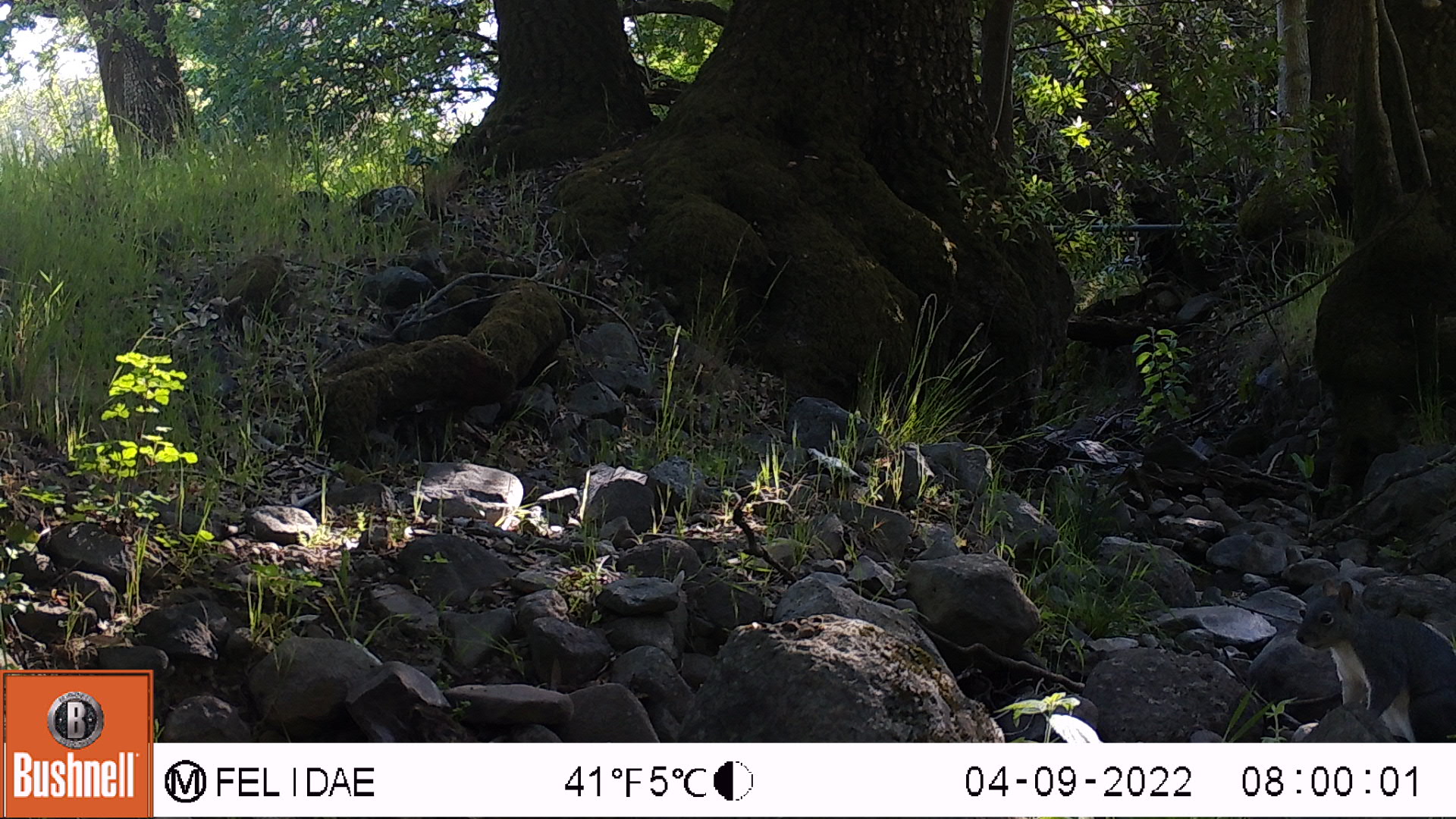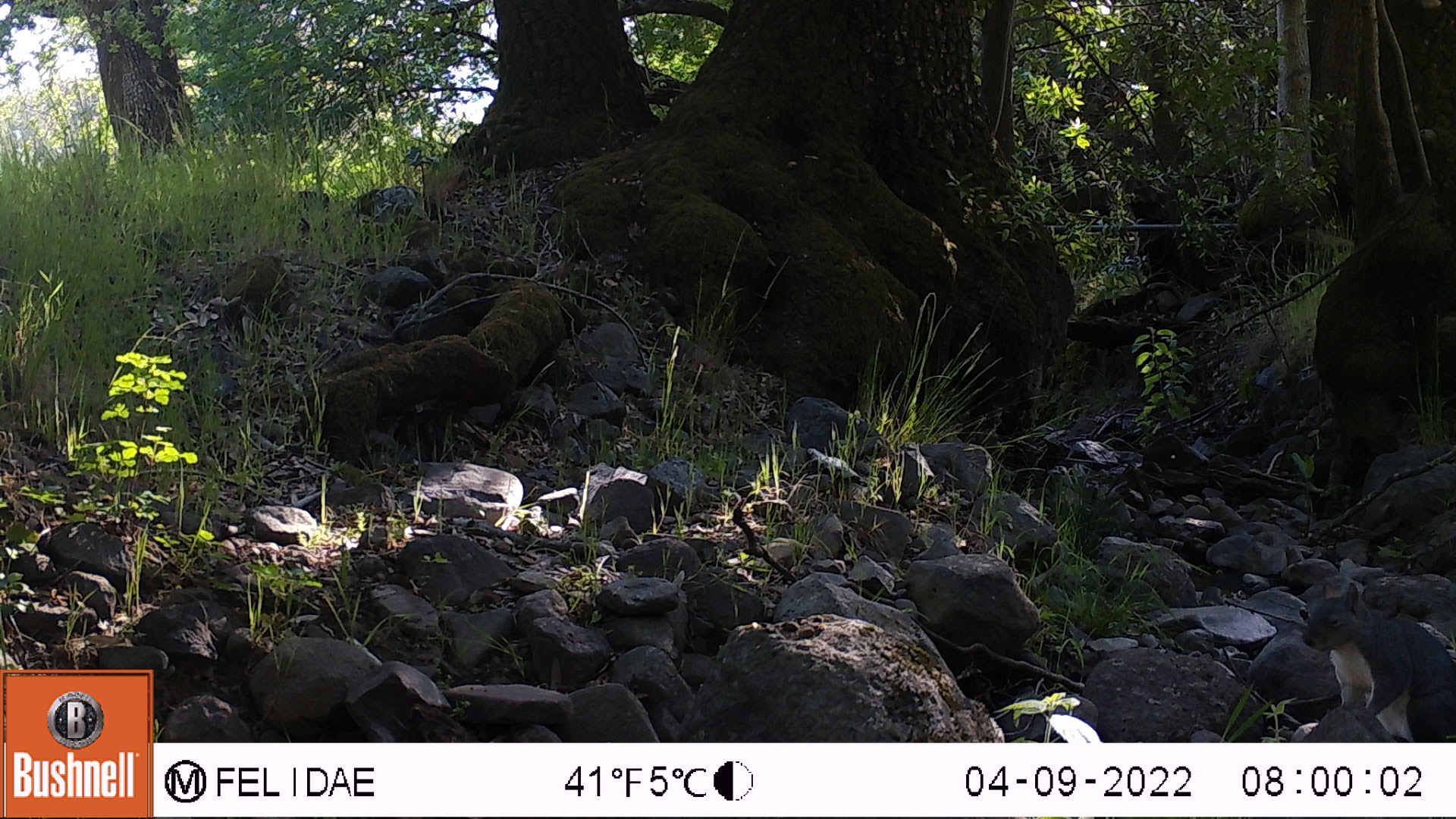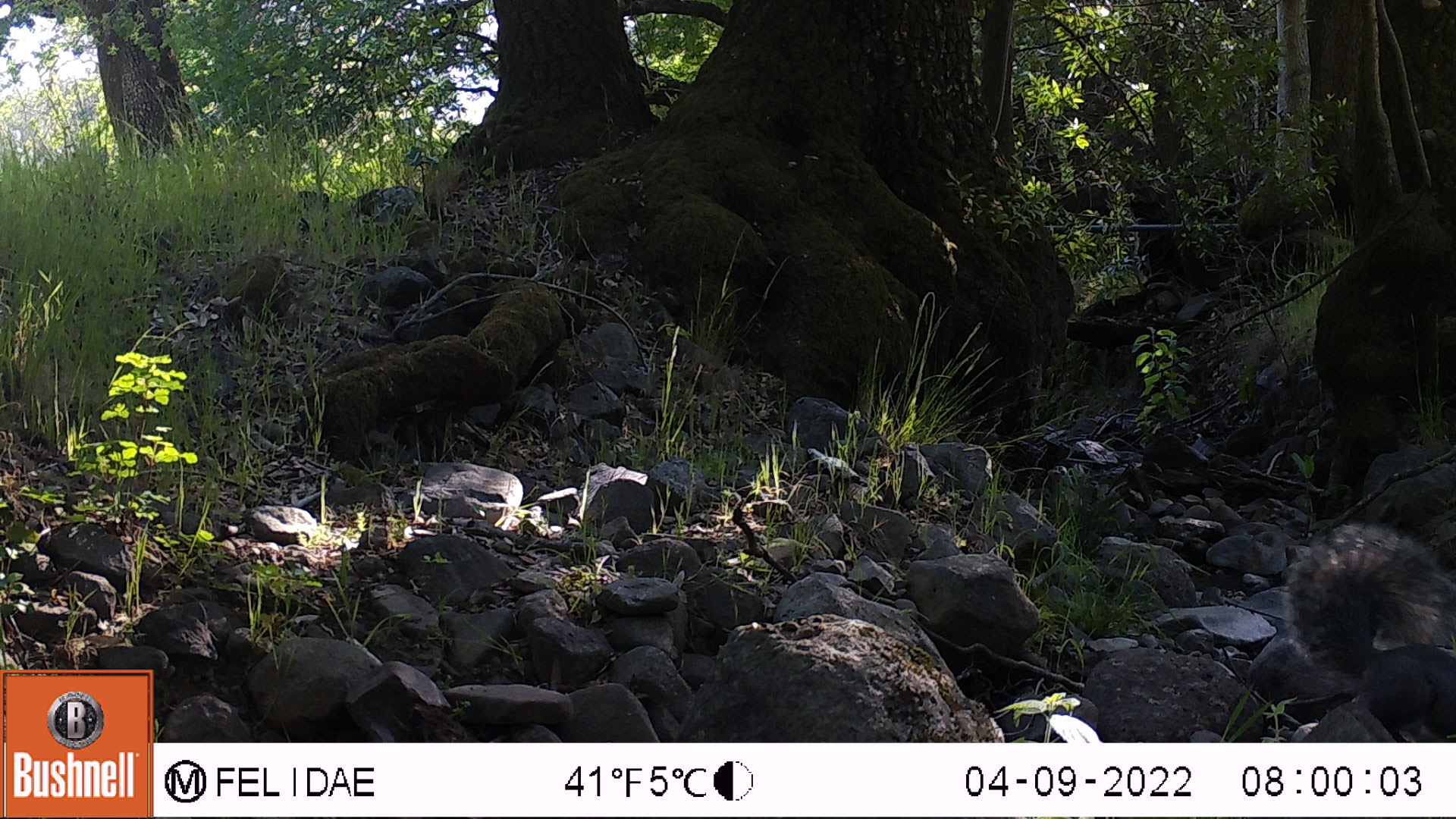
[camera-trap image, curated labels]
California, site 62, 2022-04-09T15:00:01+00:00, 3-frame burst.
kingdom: Animalia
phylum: Chordata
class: Mammalia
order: Rodentia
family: Sciuridae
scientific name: Sciuridae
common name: squirrel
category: unknown squirrel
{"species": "unknown squirrel (squirrel) (Sciuridae)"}